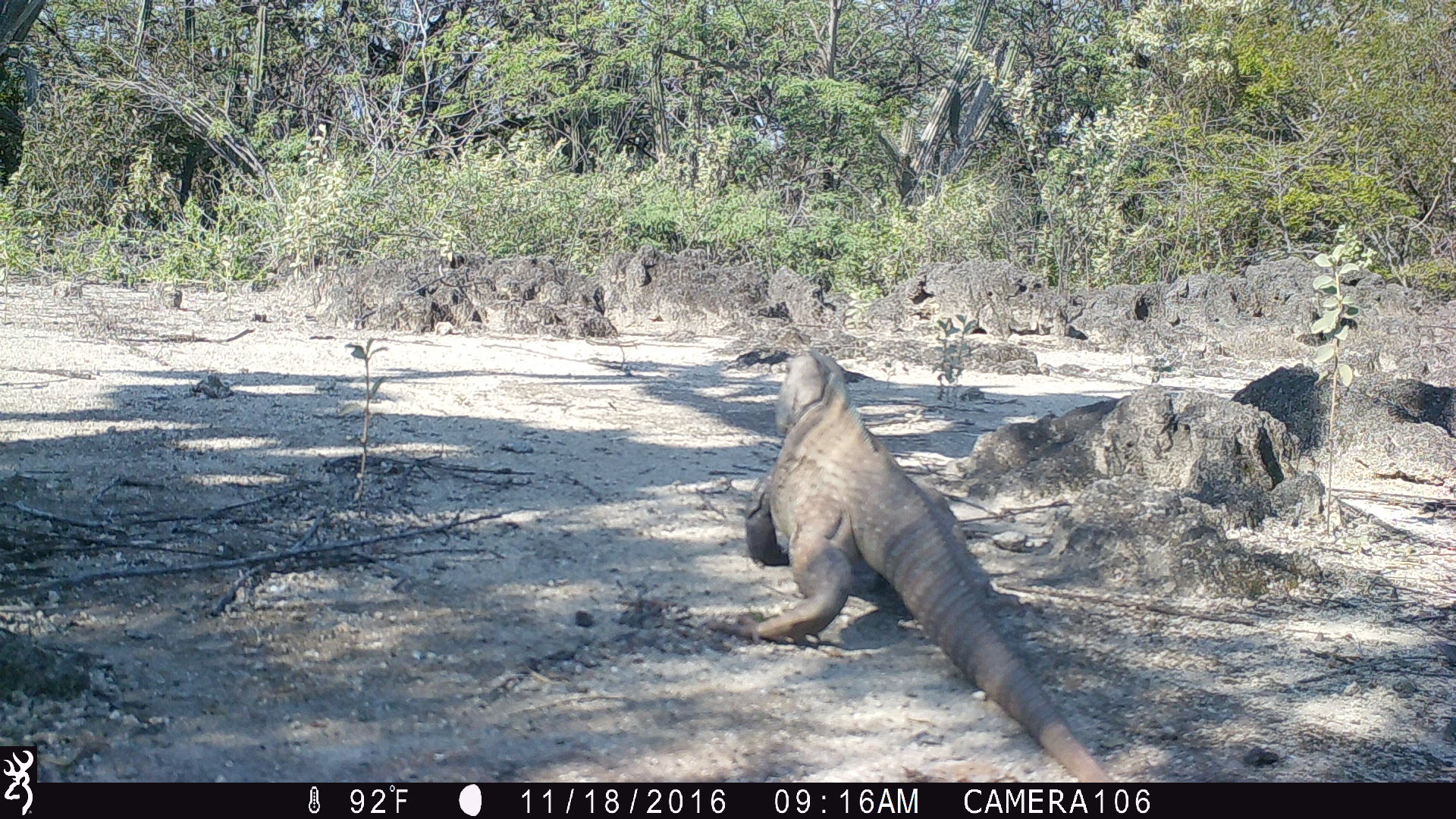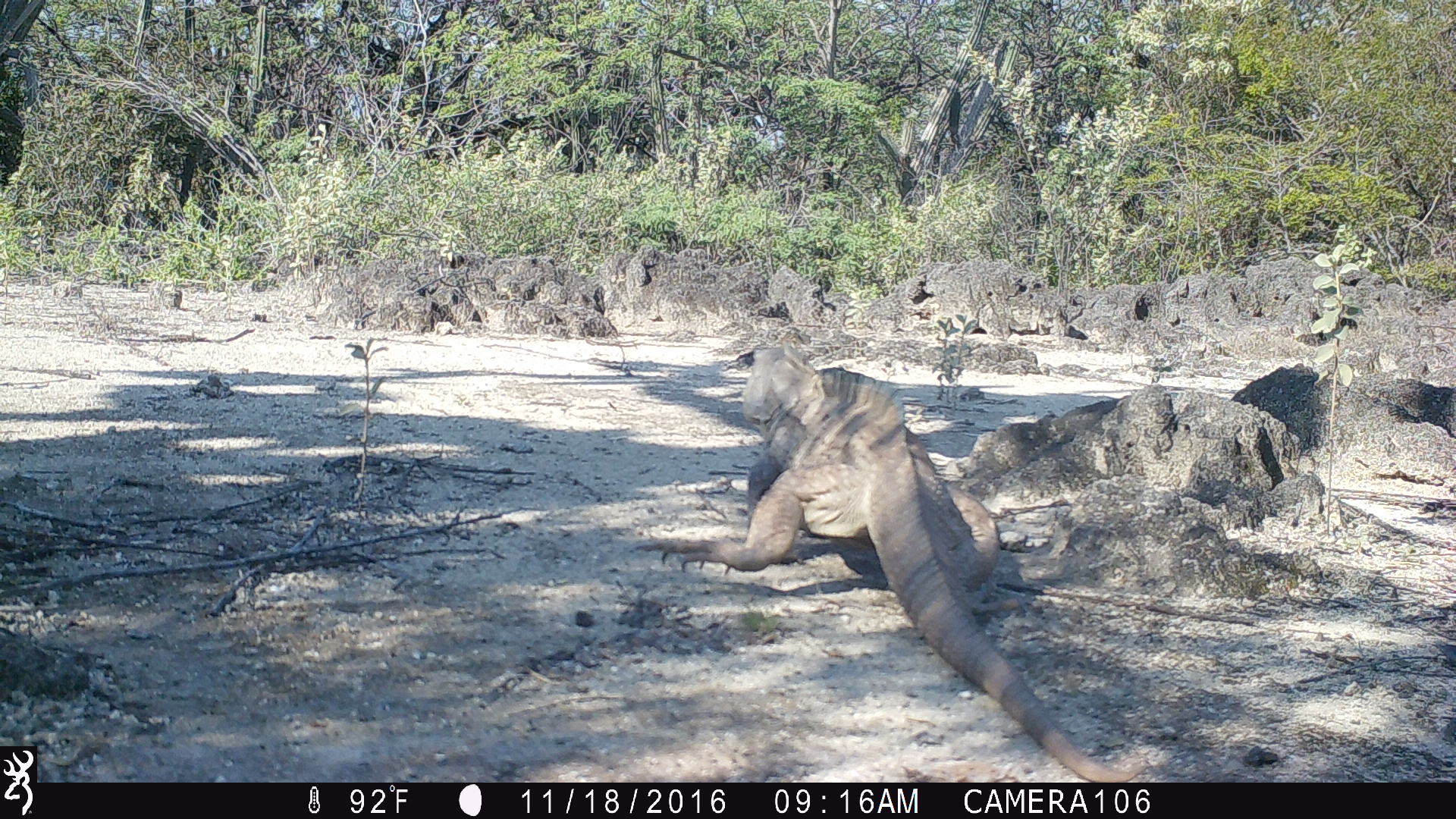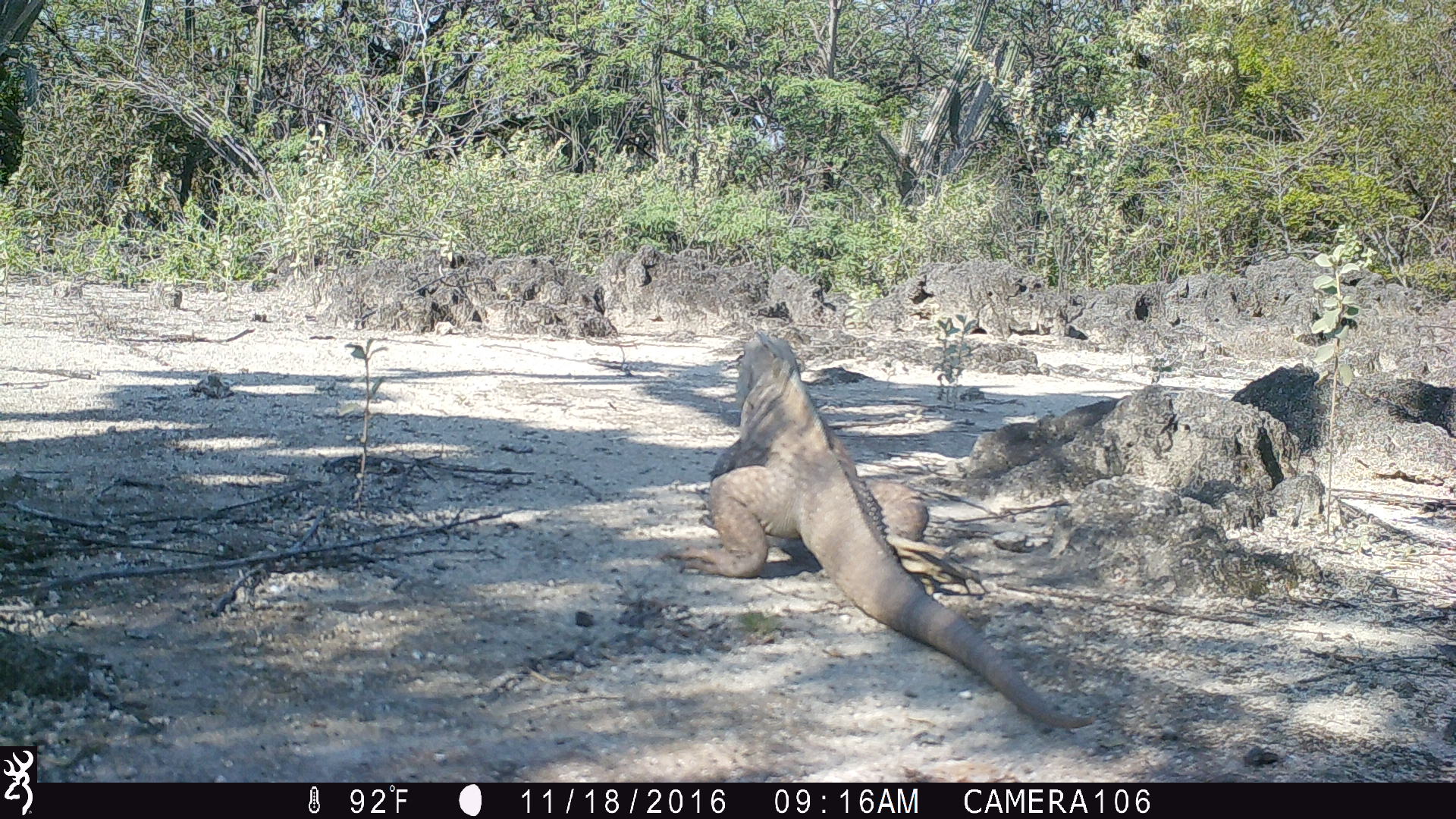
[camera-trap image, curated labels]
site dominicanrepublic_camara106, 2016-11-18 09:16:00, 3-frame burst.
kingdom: Animalia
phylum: Chordata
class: Reptilia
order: Squamata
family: Iguanidae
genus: Iguana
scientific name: Iguana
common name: typical iguanas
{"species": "Iguana (typical iguanas)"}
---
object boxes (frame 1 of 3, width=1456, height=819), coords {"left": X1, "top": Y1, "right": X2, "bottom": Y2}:
iguana: {"left": 730, "top": 341, "right": 1112, "bottom": 779}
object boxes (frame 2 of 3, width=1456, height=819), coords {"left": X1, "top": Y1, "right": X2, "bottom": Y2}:
iguana: {"left": 653, "top": 341, "right": 1123, "bottom": 778}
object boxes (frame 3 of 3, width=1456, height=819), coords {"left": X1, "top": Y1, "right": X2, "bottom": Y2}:
iguana: {"left": 668, "top": 325, "right": 1088, "bottom": 735}